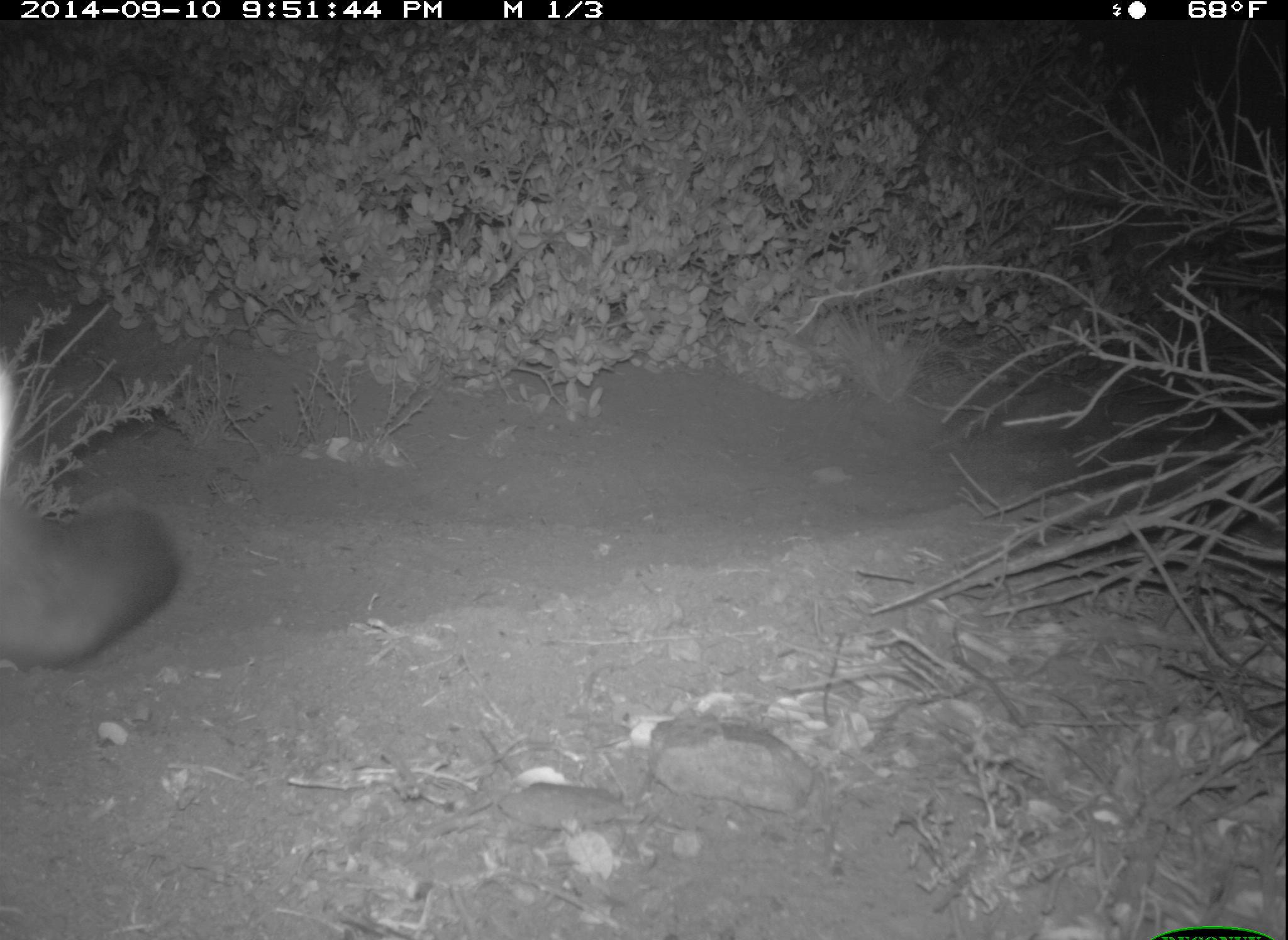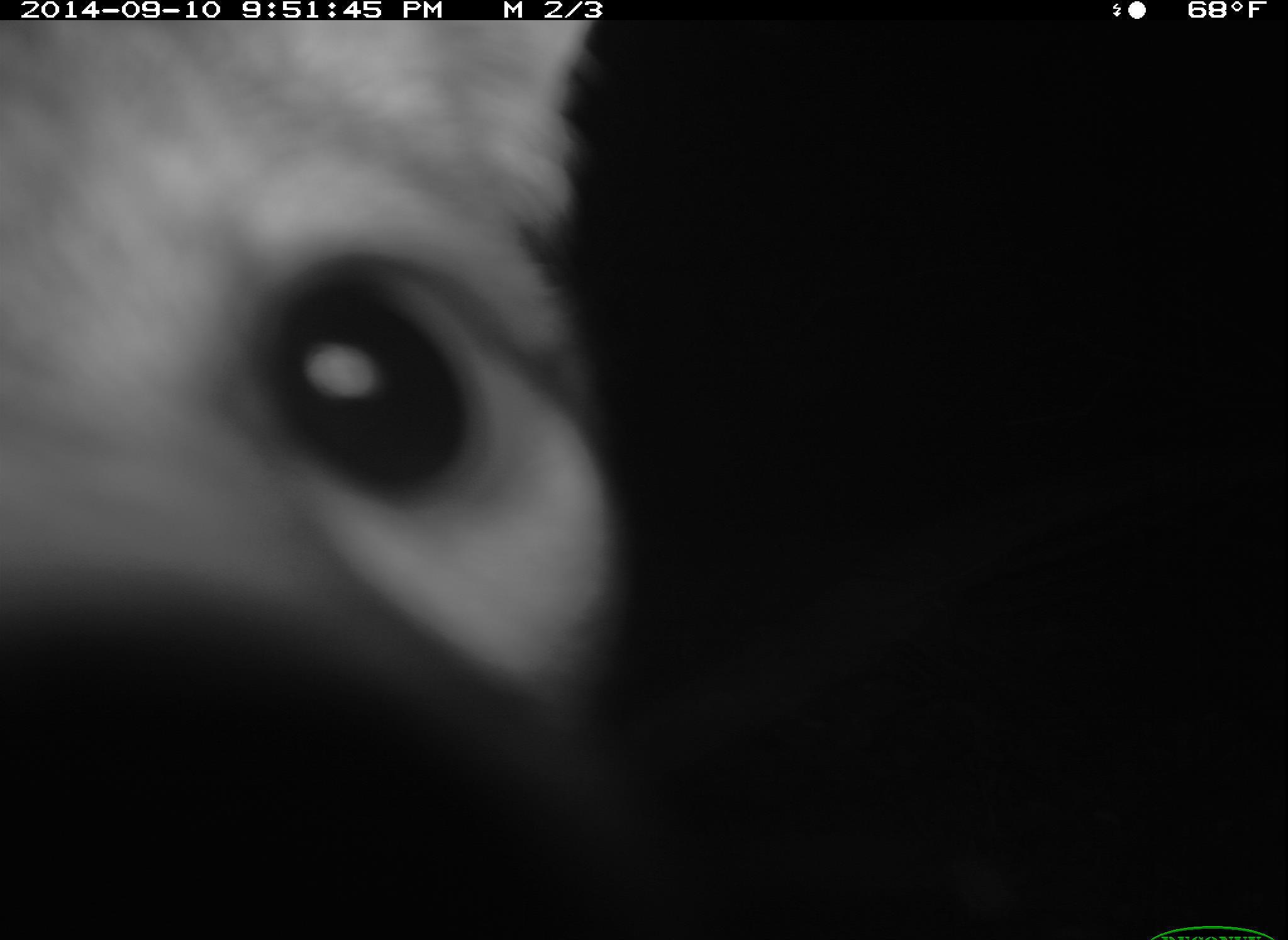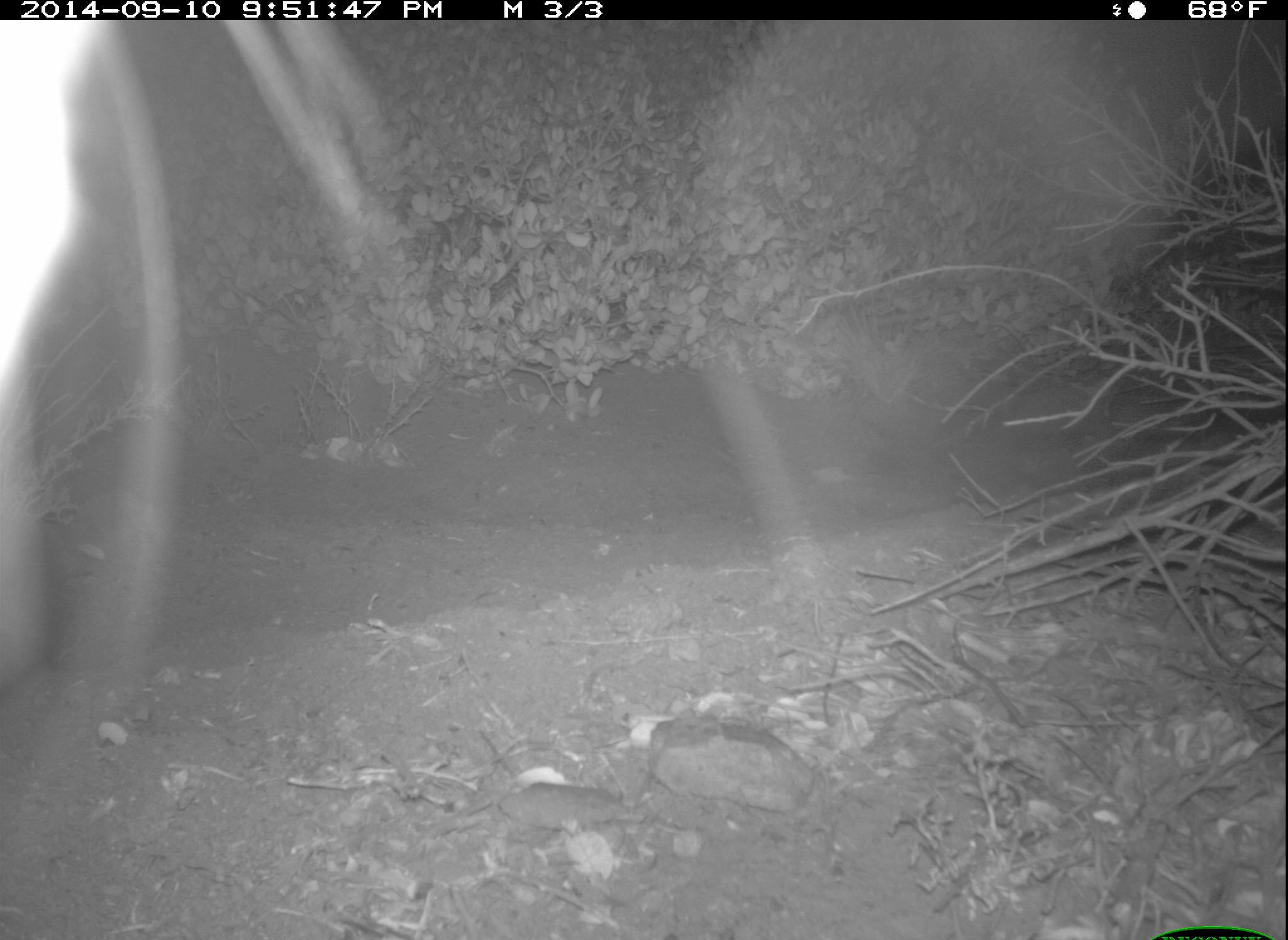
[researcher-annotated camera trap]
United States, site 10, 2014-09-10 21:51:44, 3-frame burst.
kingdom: Animalia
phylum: Chordata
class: Mammalia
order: Carnivora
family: Canidae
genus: Urocyon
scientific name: Urocyon cinereoargenteus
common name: gray fox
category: fox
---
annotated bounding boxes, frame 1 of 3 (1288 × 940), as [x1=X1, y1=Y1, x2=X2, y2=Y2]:
fox: [x1=0, y1=348, x2=179, y2=667]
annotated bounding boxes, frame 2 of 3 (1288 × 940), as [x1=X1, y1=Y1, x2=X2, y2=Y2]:
fox: [x1=0, y1=22, x2=624, y2=802]